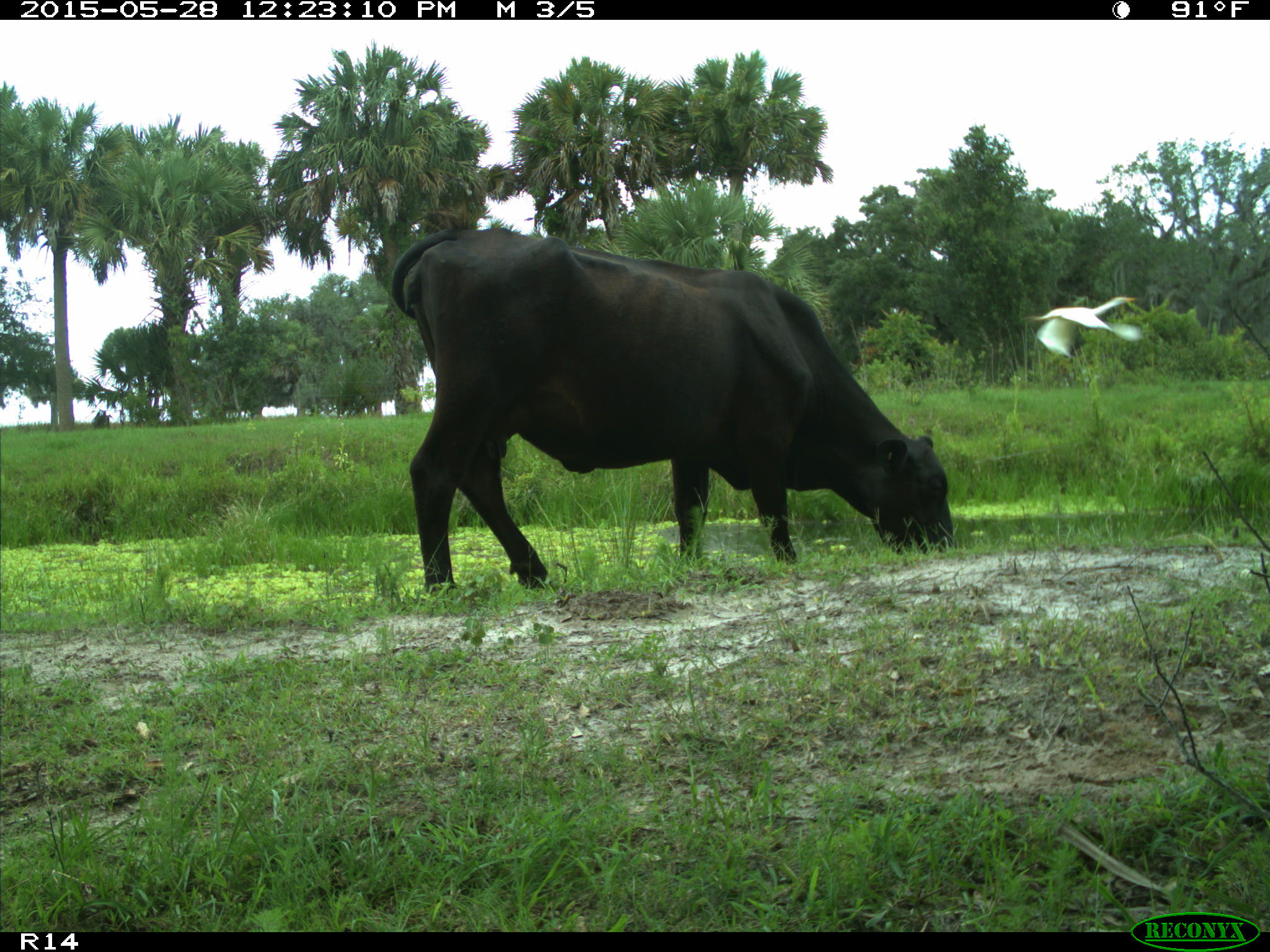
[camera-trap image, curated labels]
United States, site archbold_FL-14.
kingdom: Animalia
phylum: Chordata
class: Mammalia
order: Artiodactyla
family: Bovidae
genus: Bos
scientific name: Bos taurus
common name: domestic cow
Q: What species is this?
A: Bos taurus (domestic cow).